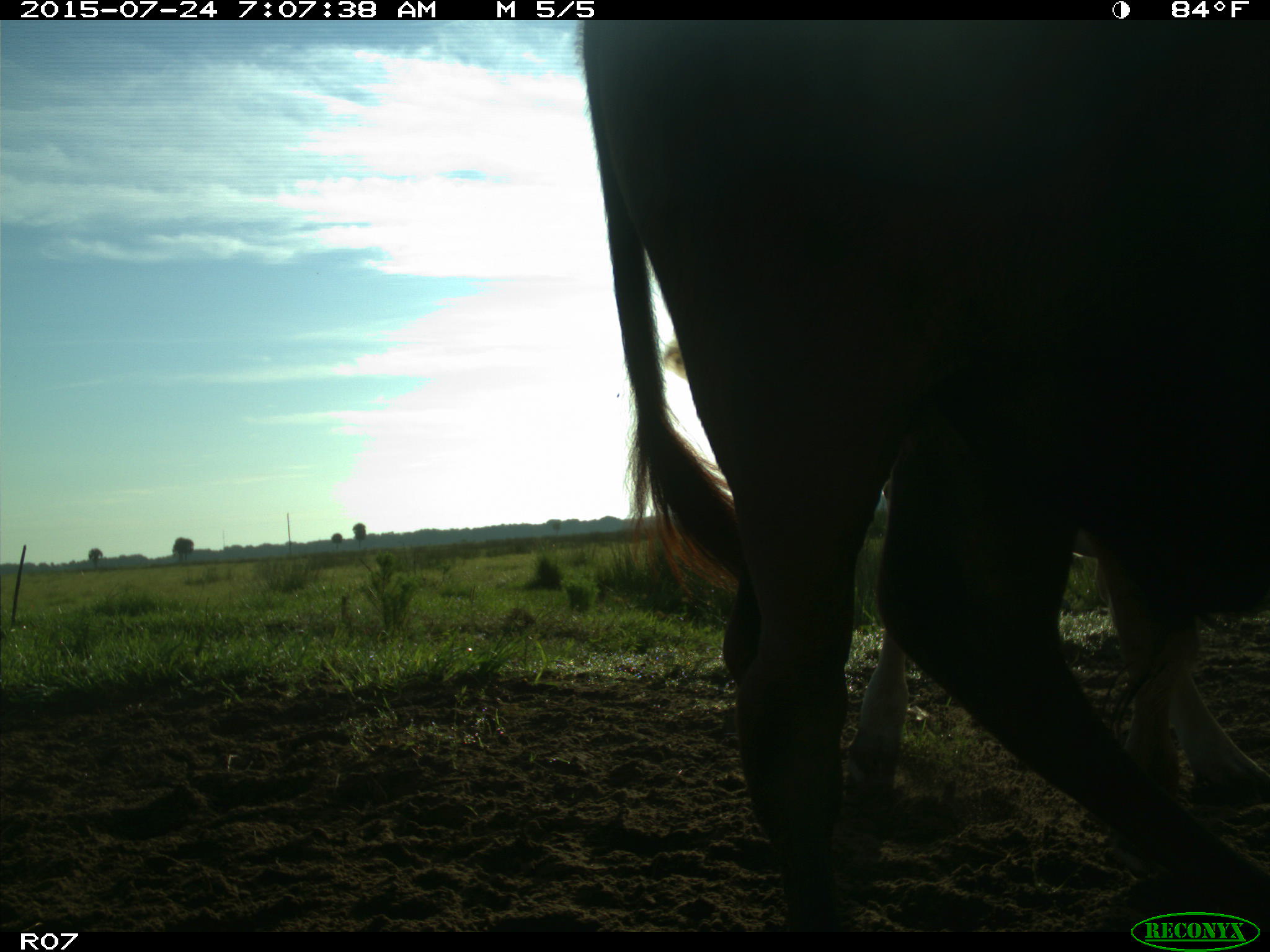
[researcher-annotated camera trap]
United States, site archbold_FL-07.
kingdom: Animalia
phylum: Chordata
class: Mammalia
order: Artiodactyla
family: Bovidae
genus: Bos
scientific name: Bos taurus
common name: domestic cow